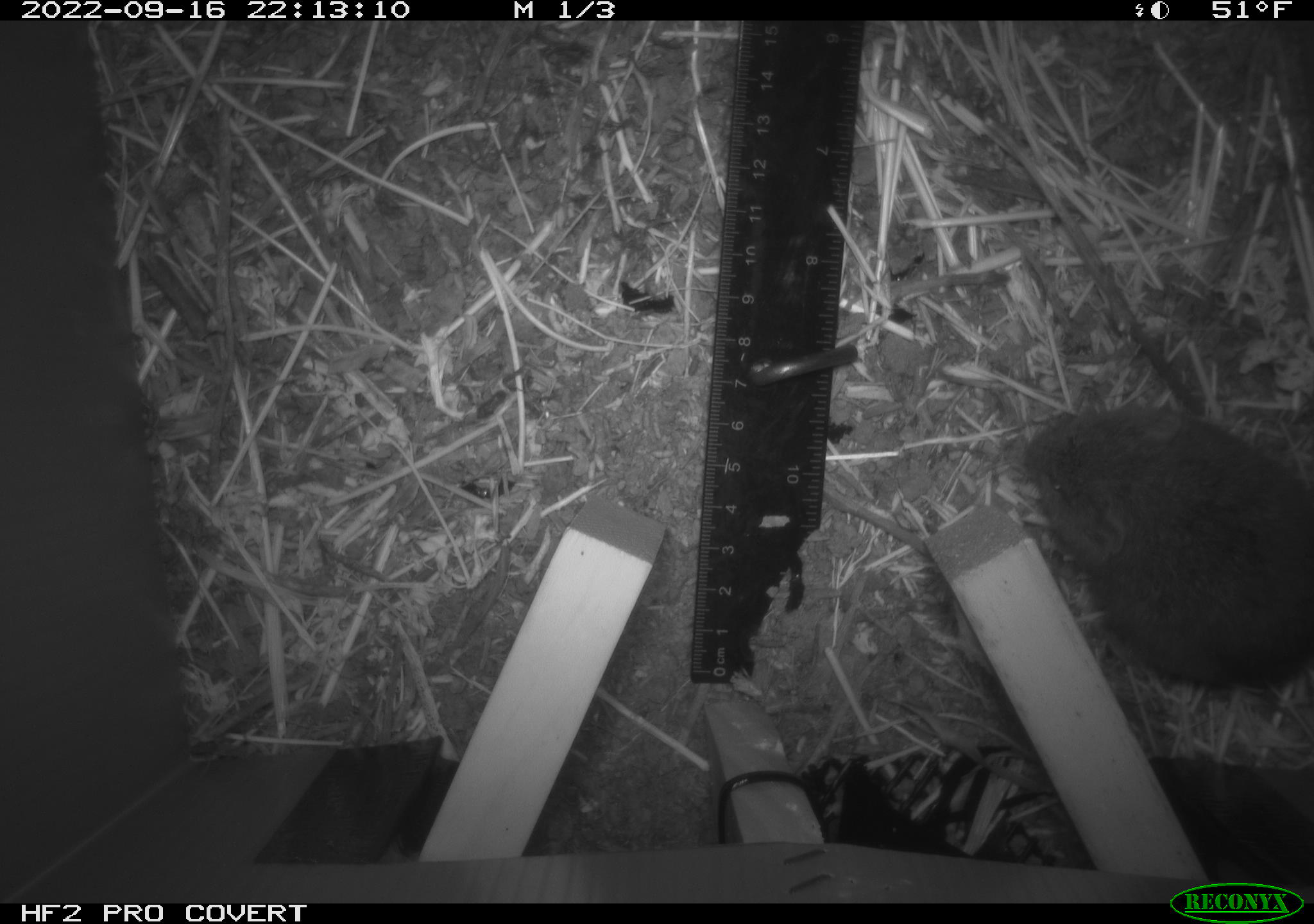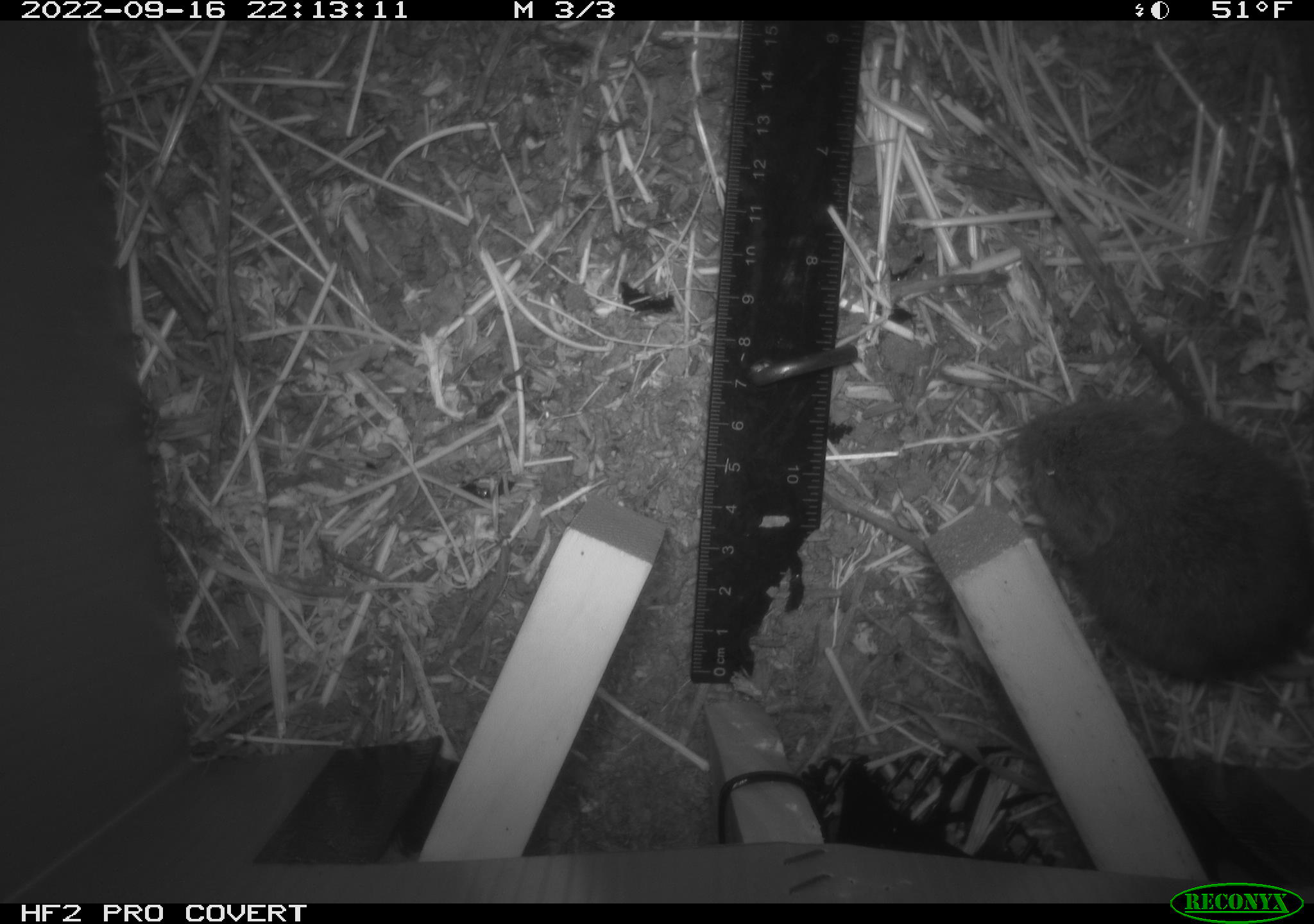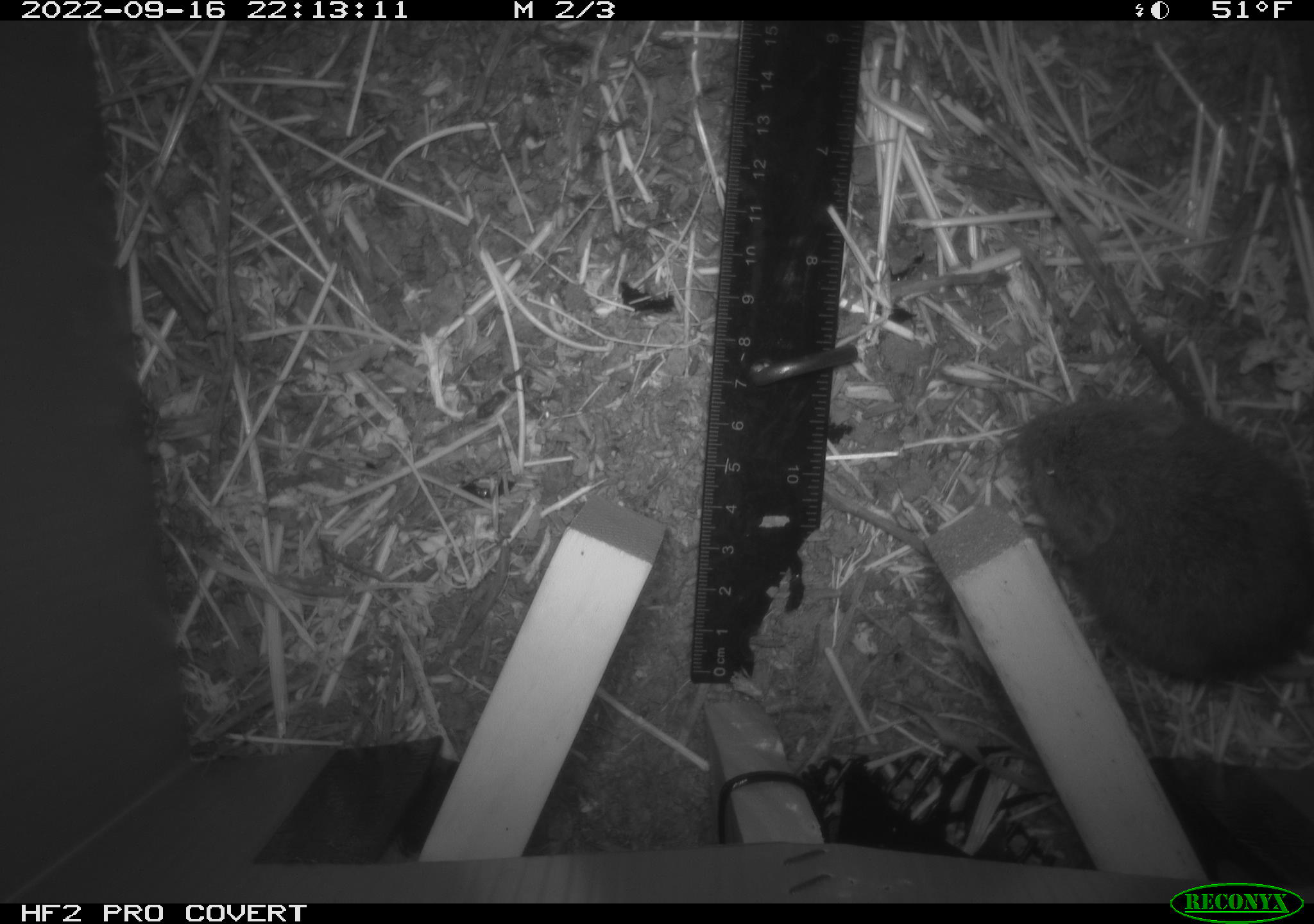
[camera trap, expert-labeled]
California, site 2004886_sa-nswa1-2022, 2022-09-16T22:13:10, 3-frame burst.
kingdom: Animalia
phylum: Chordata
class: Mammalia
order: Rodentia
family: Cricetidae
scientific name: Cricetidae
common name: hamsters, voles, lemmings, and allies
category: cricetidae family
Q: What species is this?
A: Cricetidae family (hamsters, voles, lemmings, and allies) (Cricetidae).